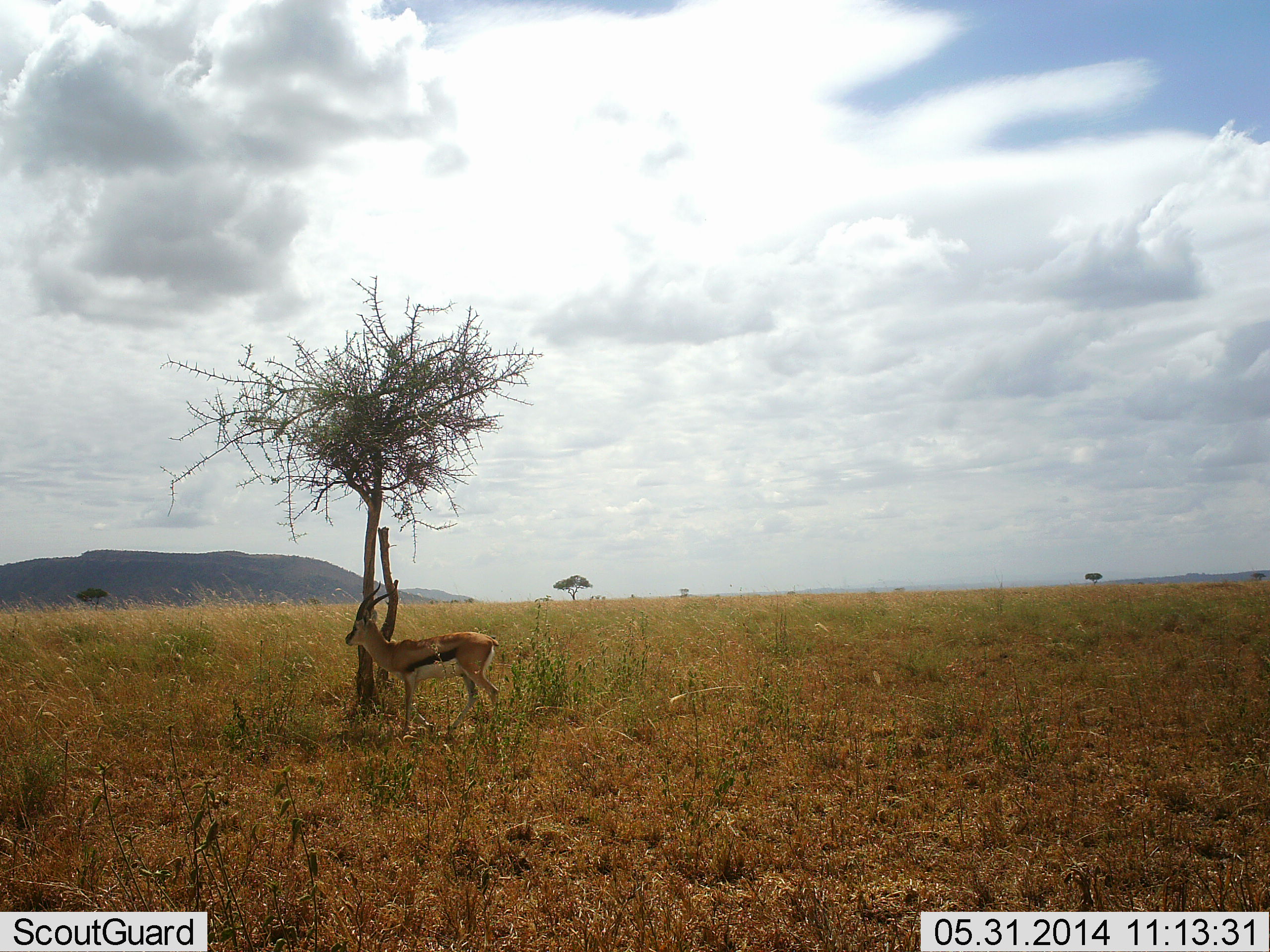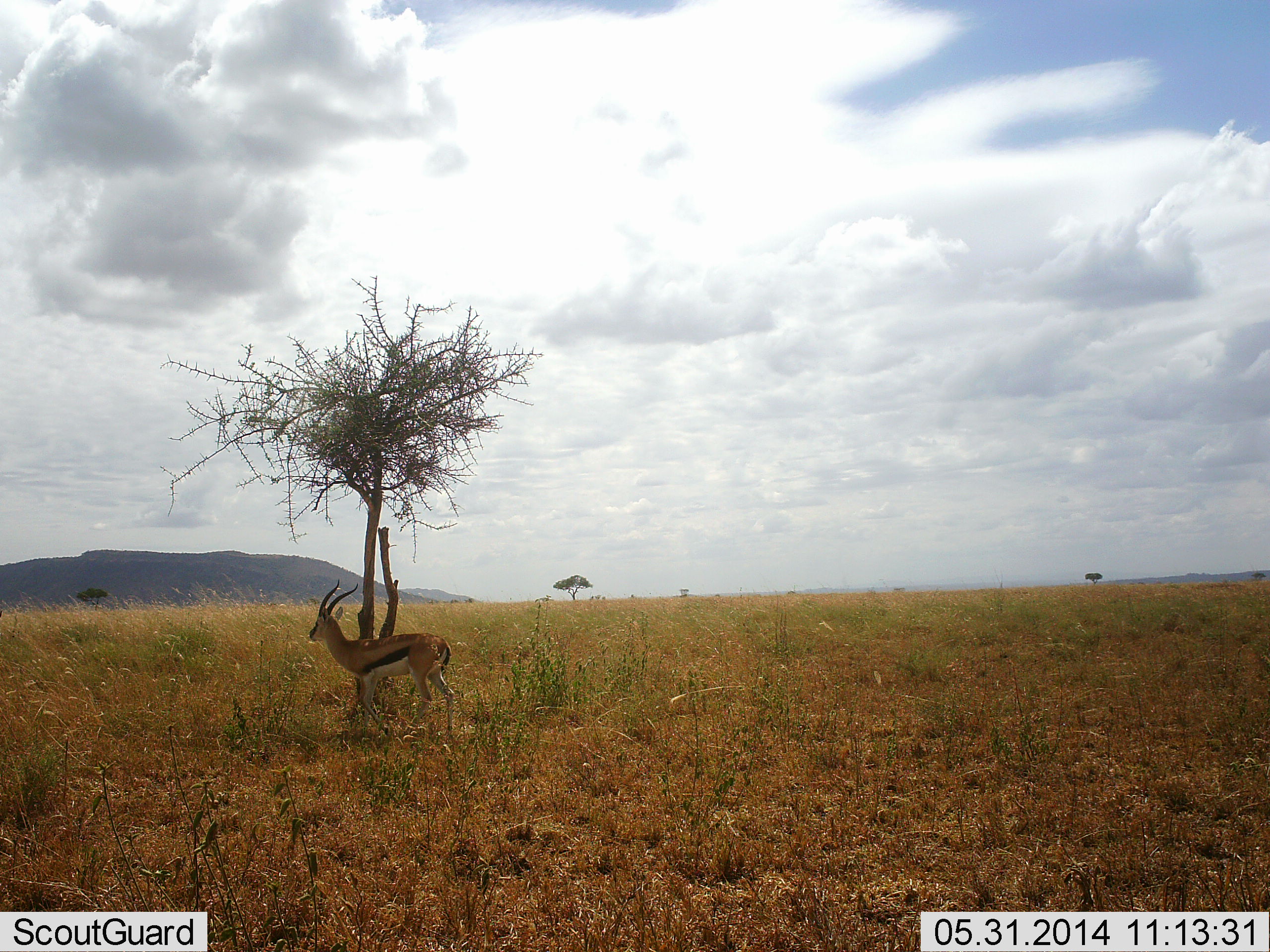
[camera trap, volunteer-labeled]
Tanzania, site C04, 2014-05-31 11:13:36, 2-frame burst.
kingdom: Animalia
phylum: Chordata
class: Mammalia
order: Artiodactyla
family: Bovidae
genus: Eudorcas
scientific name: Eudorcas thomsonii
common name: thomson's gazelle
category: gazellethomsons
Gazellethomsons (thomson's gazelle) (Eudorcas thomsonii), count 1. Behavior (volunteer vote fractions): standing 70%, resting 0%, moving 30%, interacting 0%. Young present (vote fraction): 0%. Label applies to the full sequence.